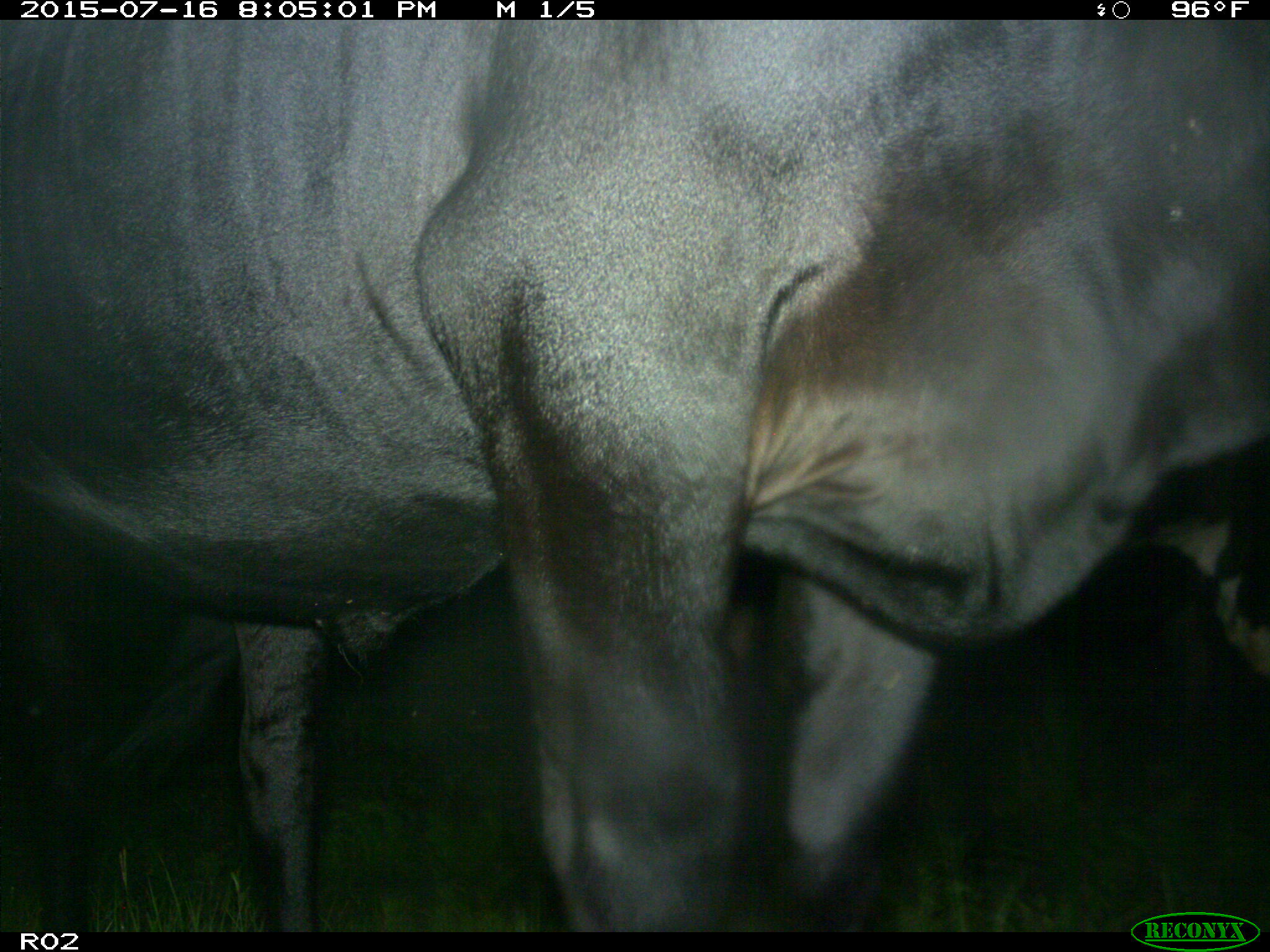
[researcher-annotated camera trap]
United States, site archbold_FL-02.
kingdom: Animalia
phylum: Chordata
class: Mammalia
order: Artiodactyla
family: Bovidae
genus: Bos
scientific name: Bos taurus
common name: domestic cow